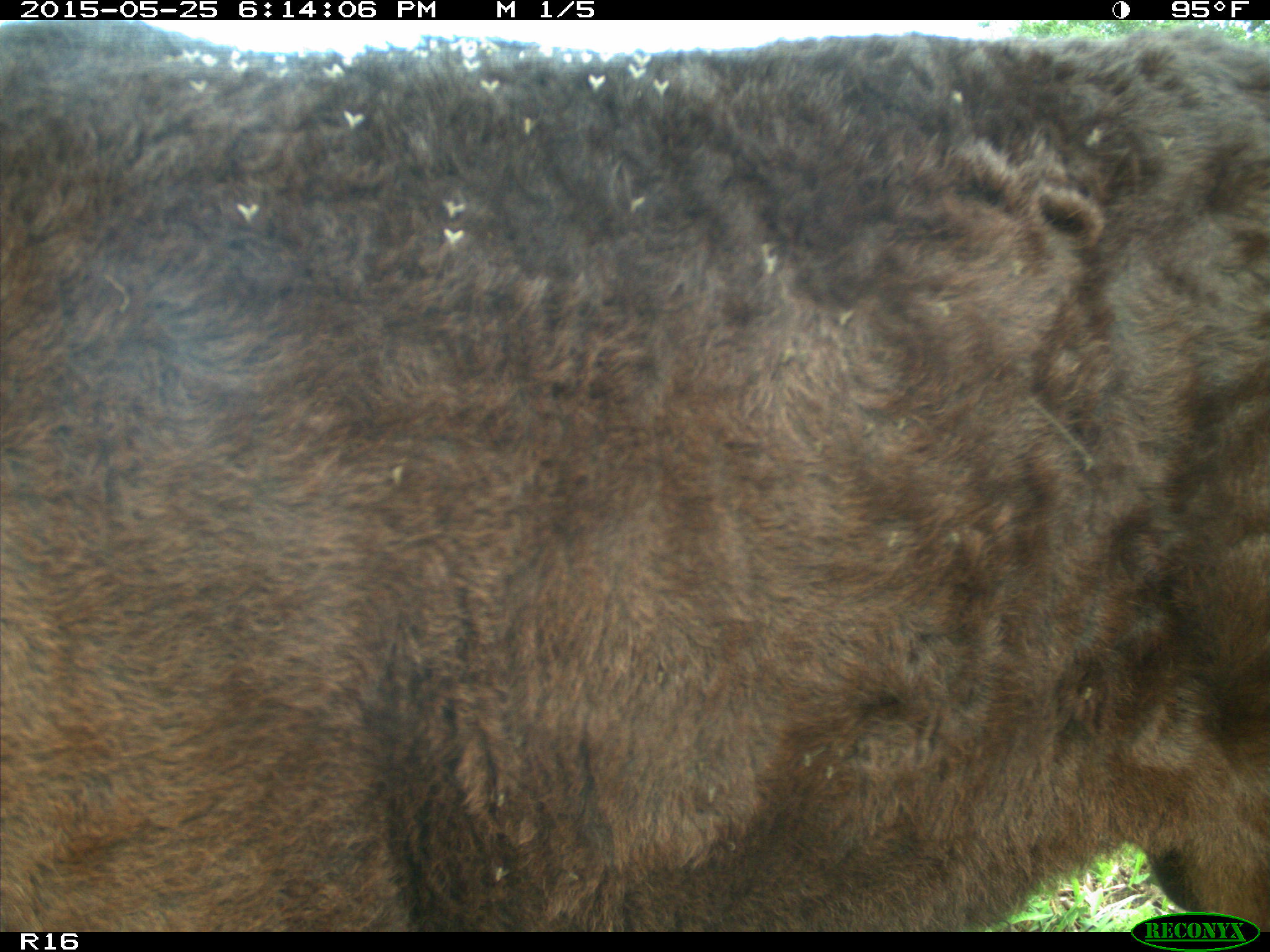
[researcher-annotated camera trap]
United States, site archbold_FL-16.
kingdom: Animalia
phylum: Chordata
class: Mammalia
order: Artiodactyla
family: Bovidae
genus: Bos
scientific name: Bos taurus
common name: domestic cow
Bos taurus (domestic cow).